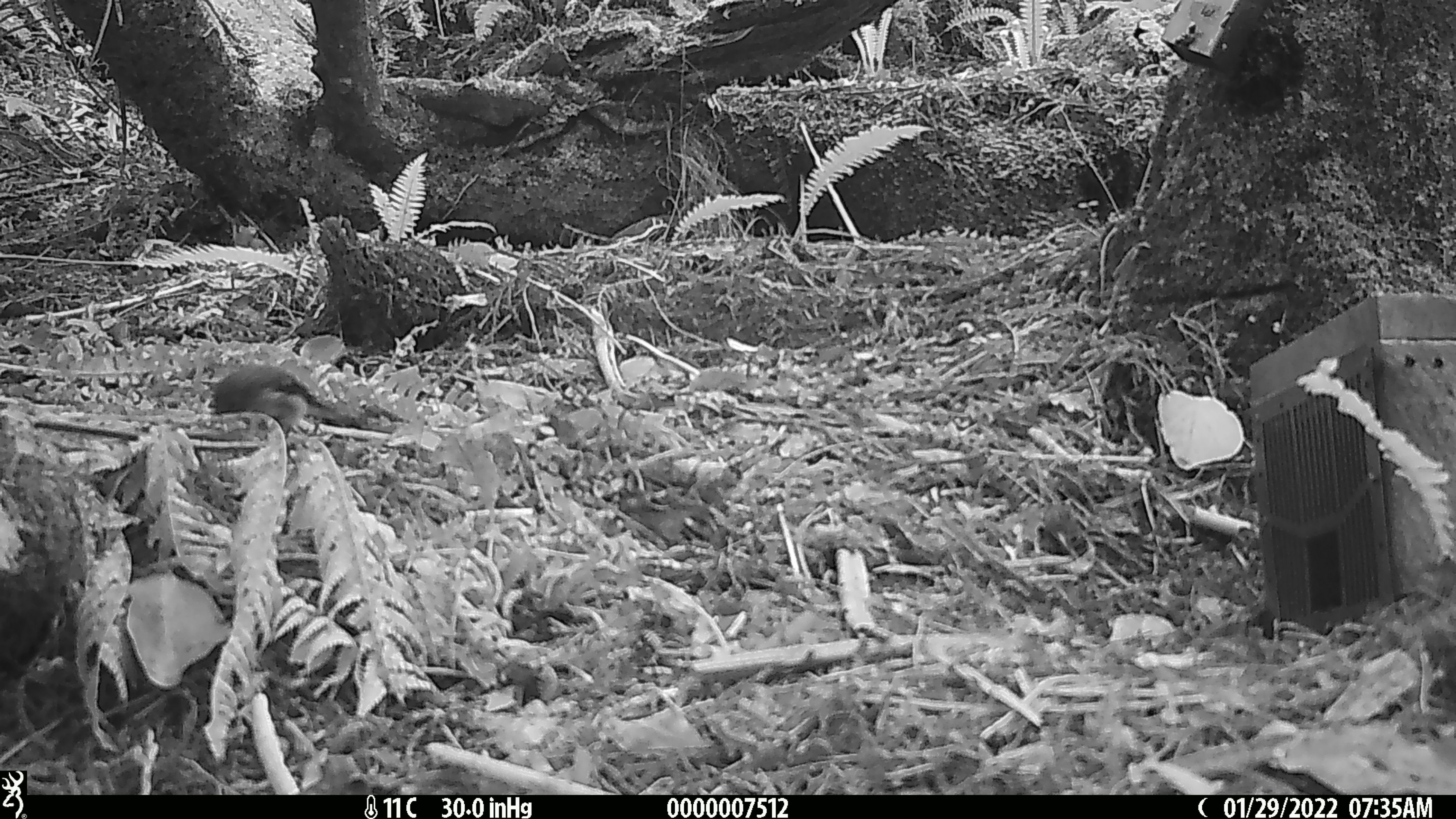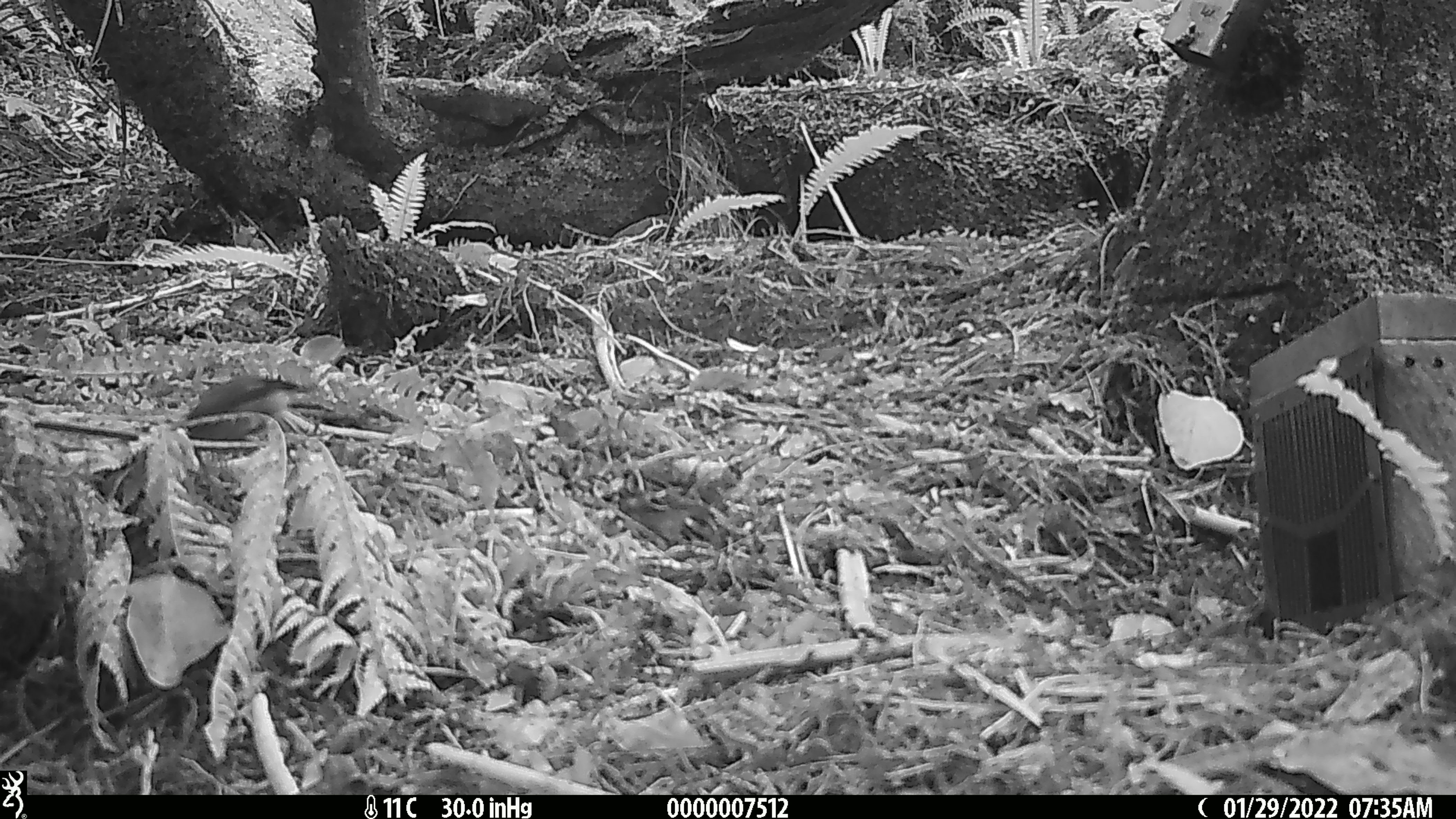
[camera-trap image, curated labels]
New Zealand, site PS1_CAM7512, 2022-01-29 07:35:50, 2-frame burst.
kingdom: Animalia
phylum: Chordata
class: Aves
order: Passeriformes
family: Petroicidae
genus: Petroica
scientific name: Petroica macrocephala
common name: tomtit